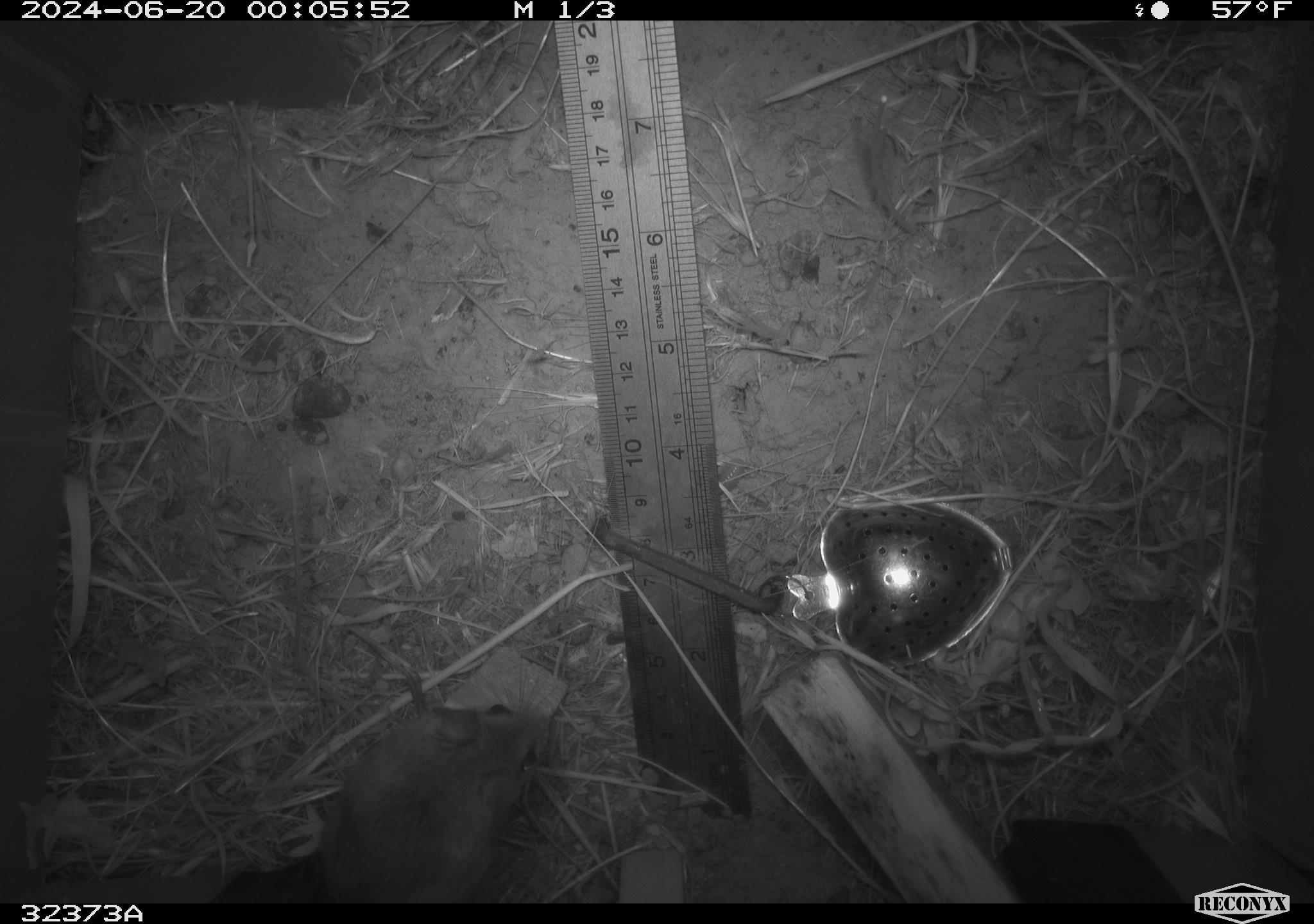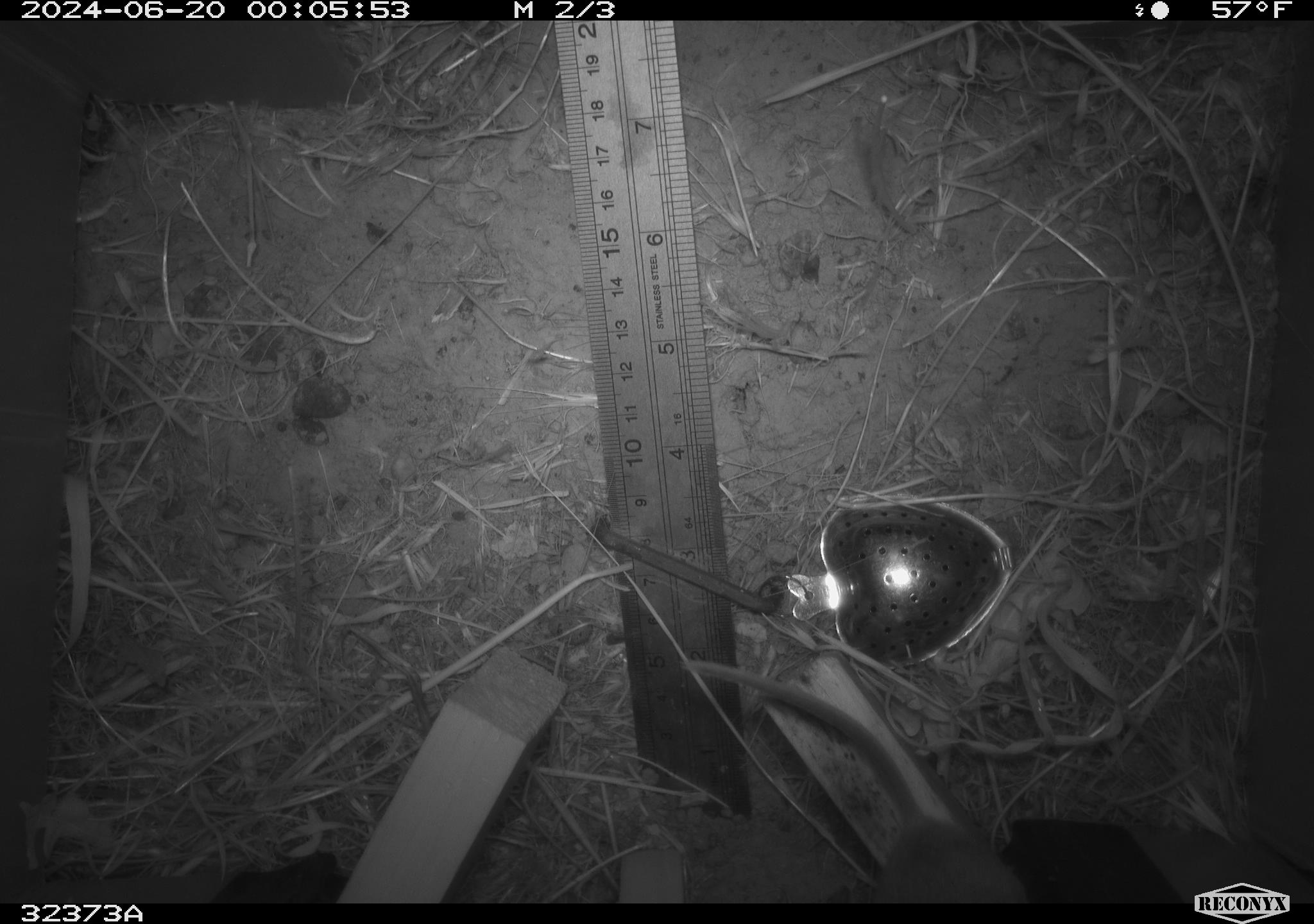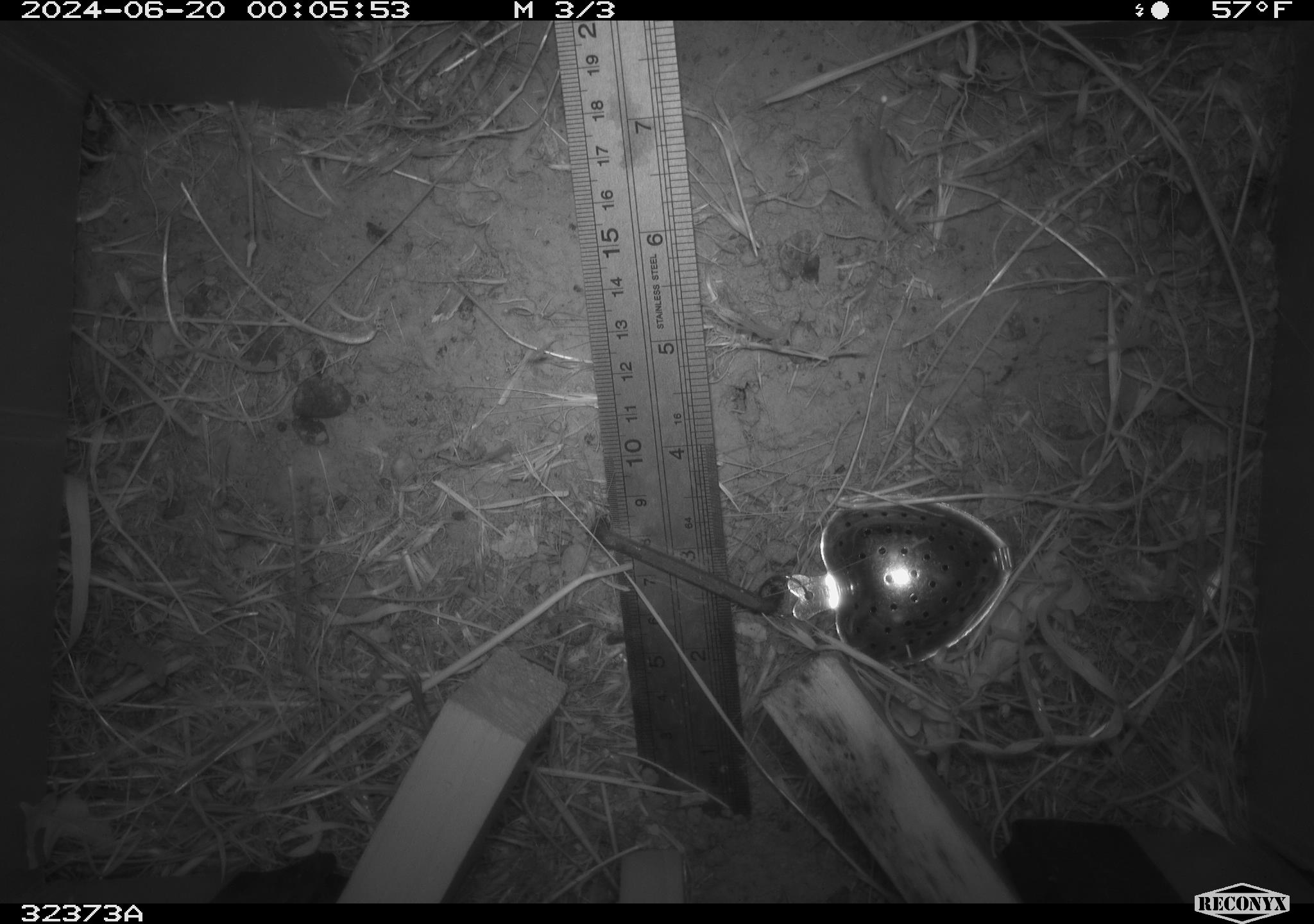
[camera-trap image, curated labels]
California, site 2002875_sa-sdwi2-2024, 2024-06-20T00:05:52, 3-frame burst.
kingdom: Animalia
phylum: Chordata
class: Mammalia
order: Rodentia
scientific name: Rodentia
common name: mouse species